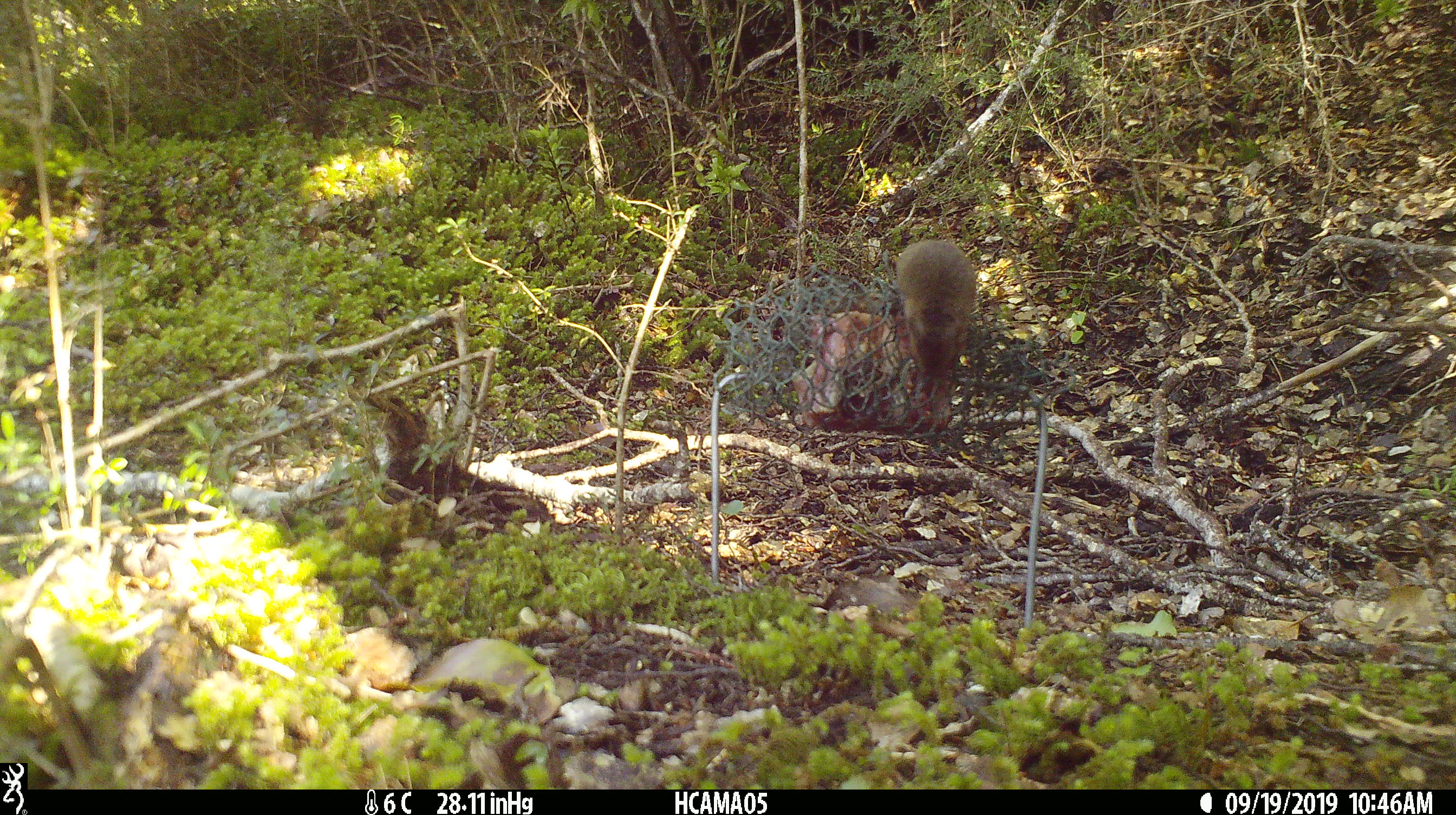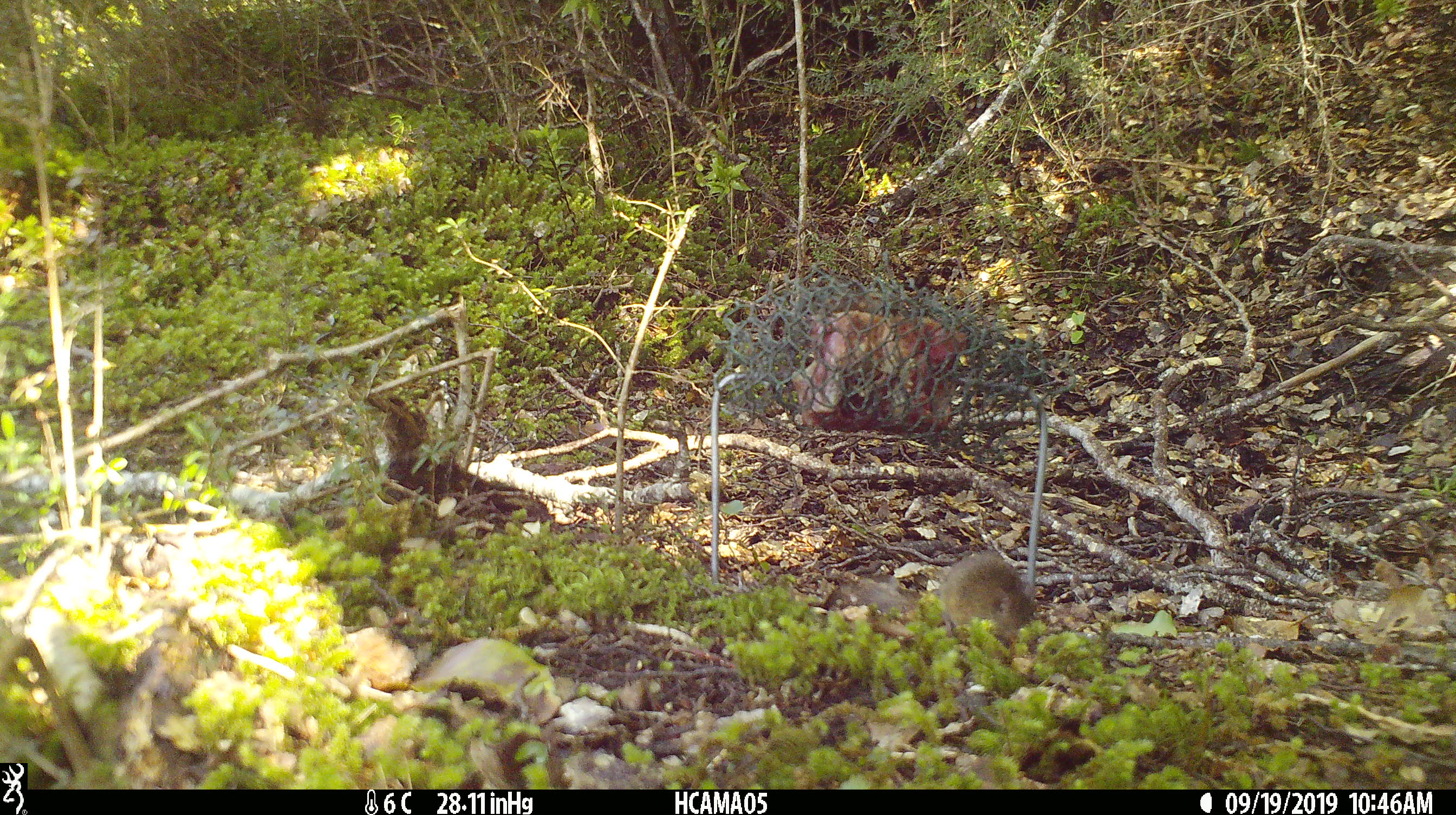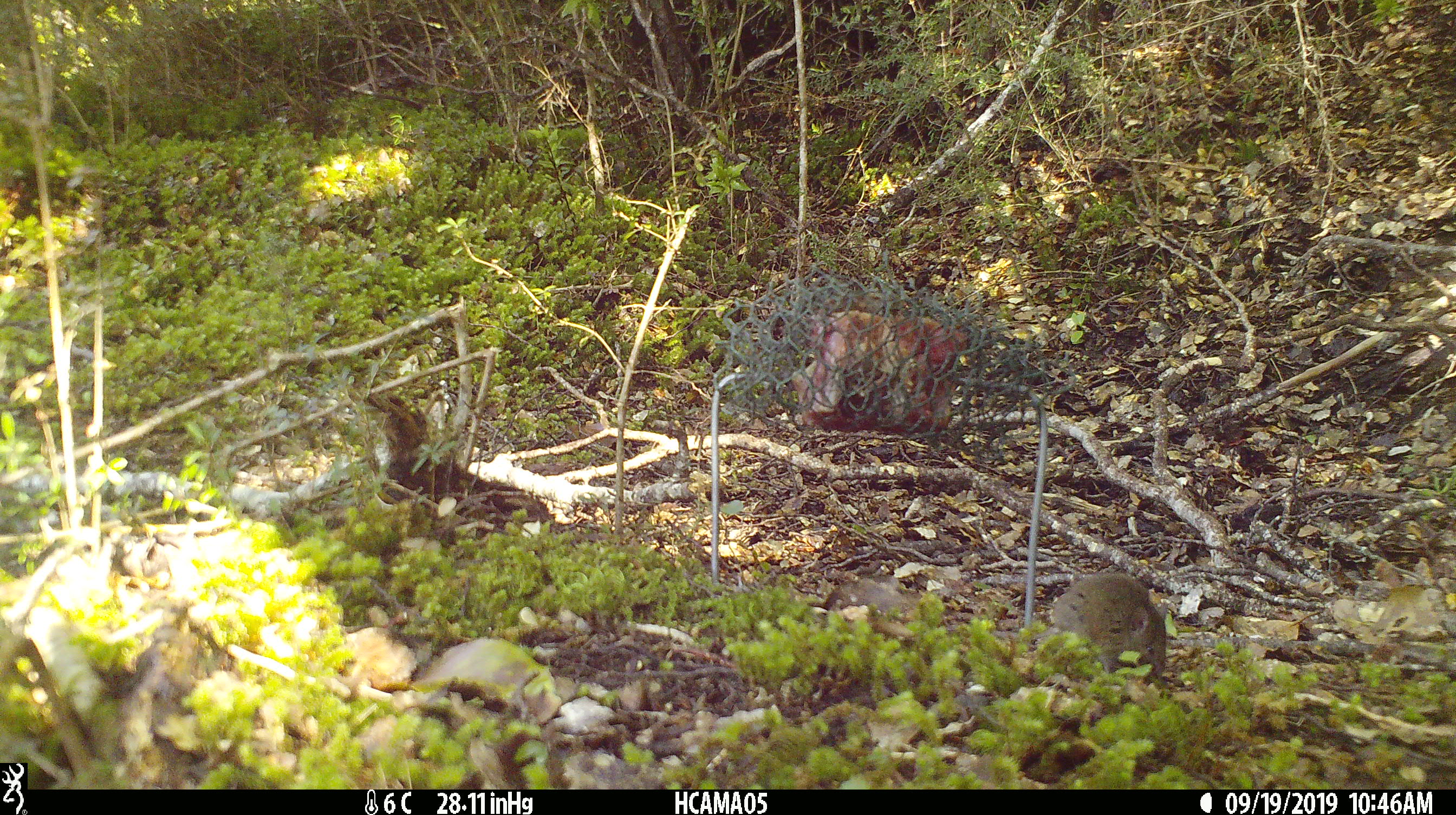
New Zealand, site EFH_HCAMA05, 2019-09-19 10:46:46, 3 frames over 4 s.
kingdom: Animalia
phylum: Chordata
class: Mammalia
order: Rodentia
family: Muridae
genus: Mus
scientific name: Mus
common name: mouse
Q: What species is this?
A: Mouse (Mus).